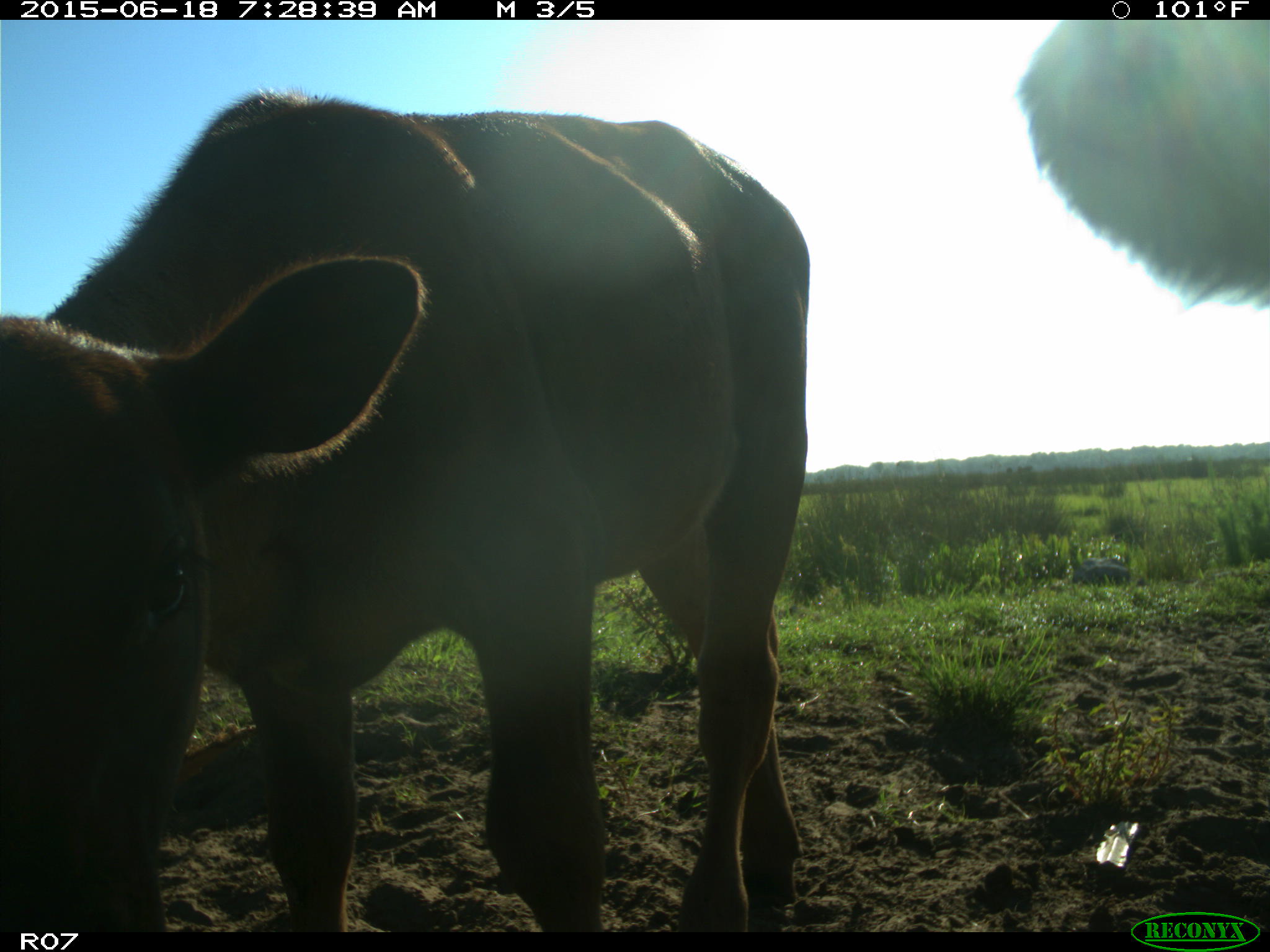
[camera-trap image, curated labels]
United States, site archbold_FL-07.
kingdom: Animalia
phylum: Chordata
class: Mammalia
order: Artiodactyla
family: Bovidae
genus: Bos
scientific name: Bos taurus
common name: domestic cow